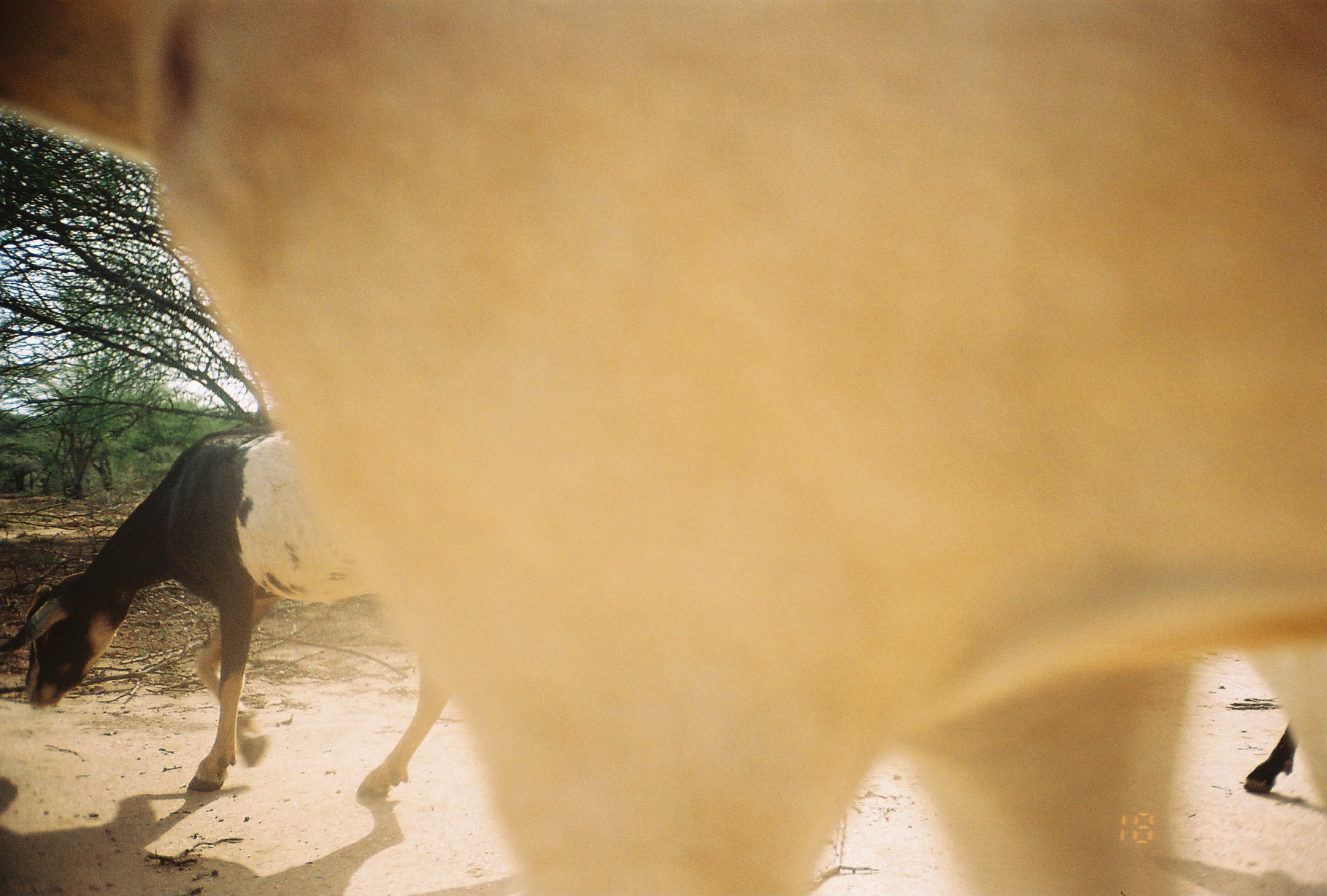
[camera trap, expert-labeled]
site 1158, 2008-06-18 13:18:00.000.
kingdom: Animalia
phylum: Chordata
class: Mammalia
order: Artiodactyla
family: Bovidae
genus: Capra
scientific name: Capra aegagrus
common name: wild goat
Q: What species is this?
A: Capra aegagrus (wild goat).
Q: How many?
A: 3.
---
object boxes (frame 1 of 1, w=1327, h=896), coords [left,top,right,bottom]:
capra aegagrus: [0,0,1325,896]; [0,424,447,798]; [1235,679,1310,804]